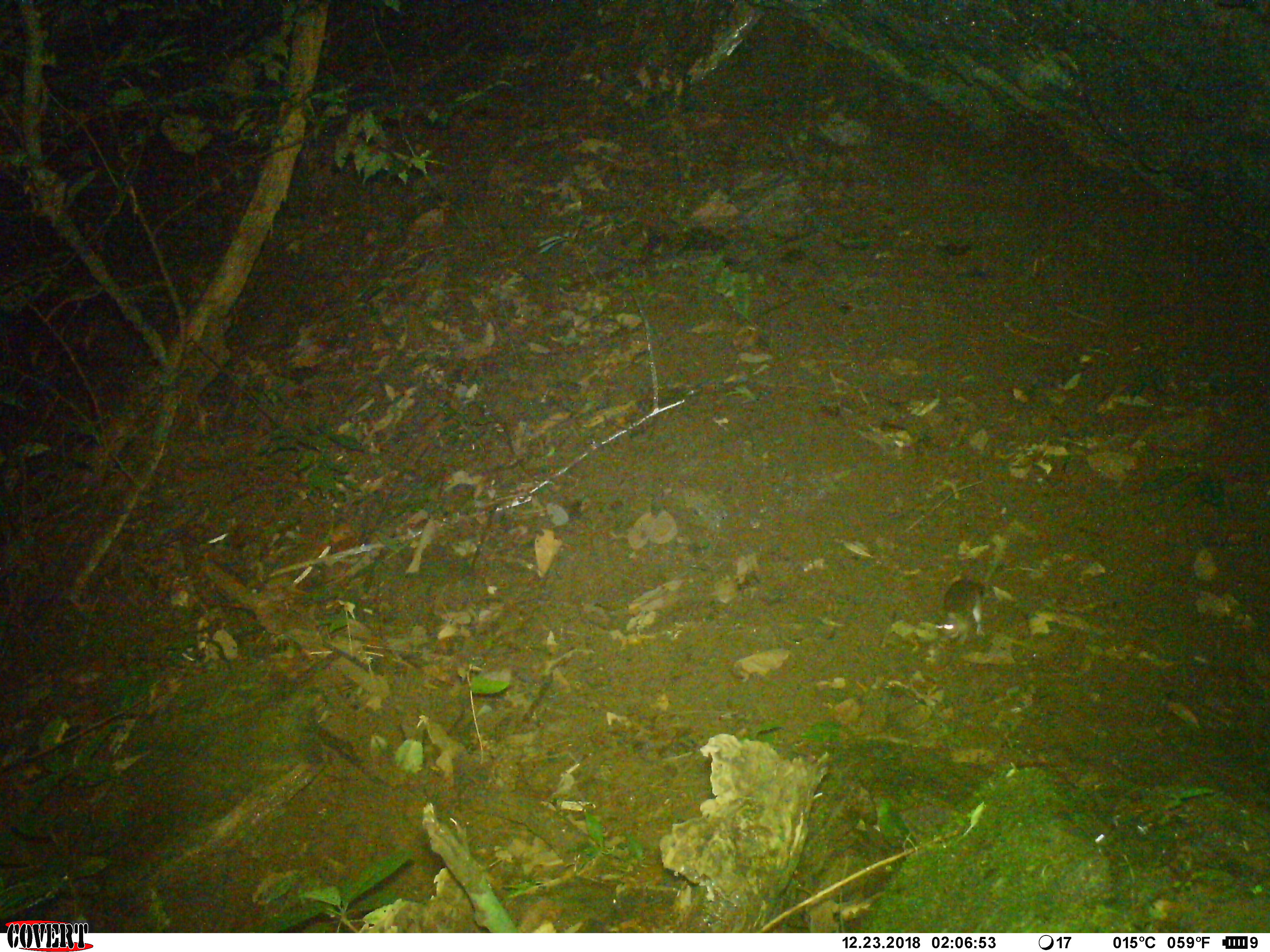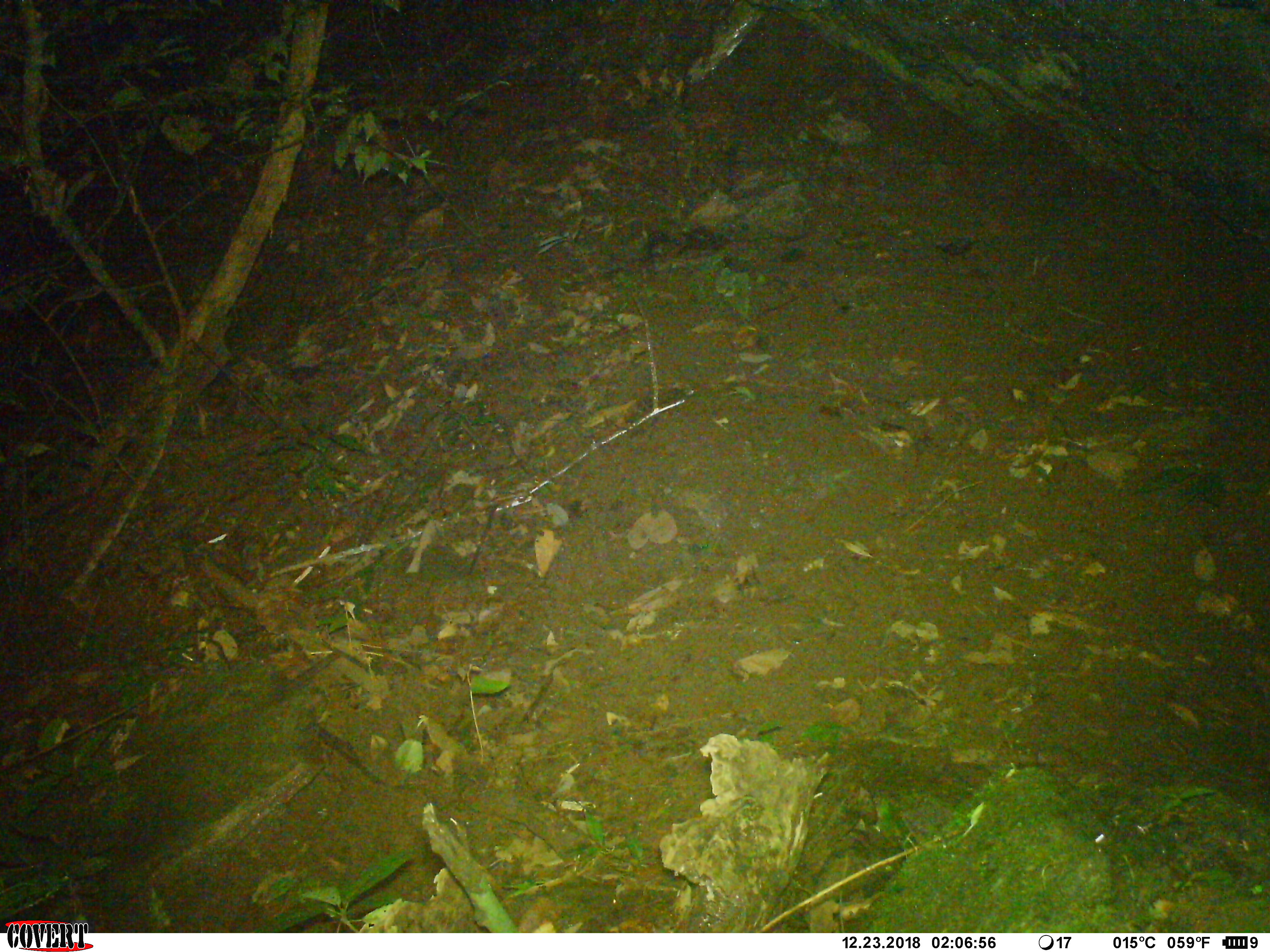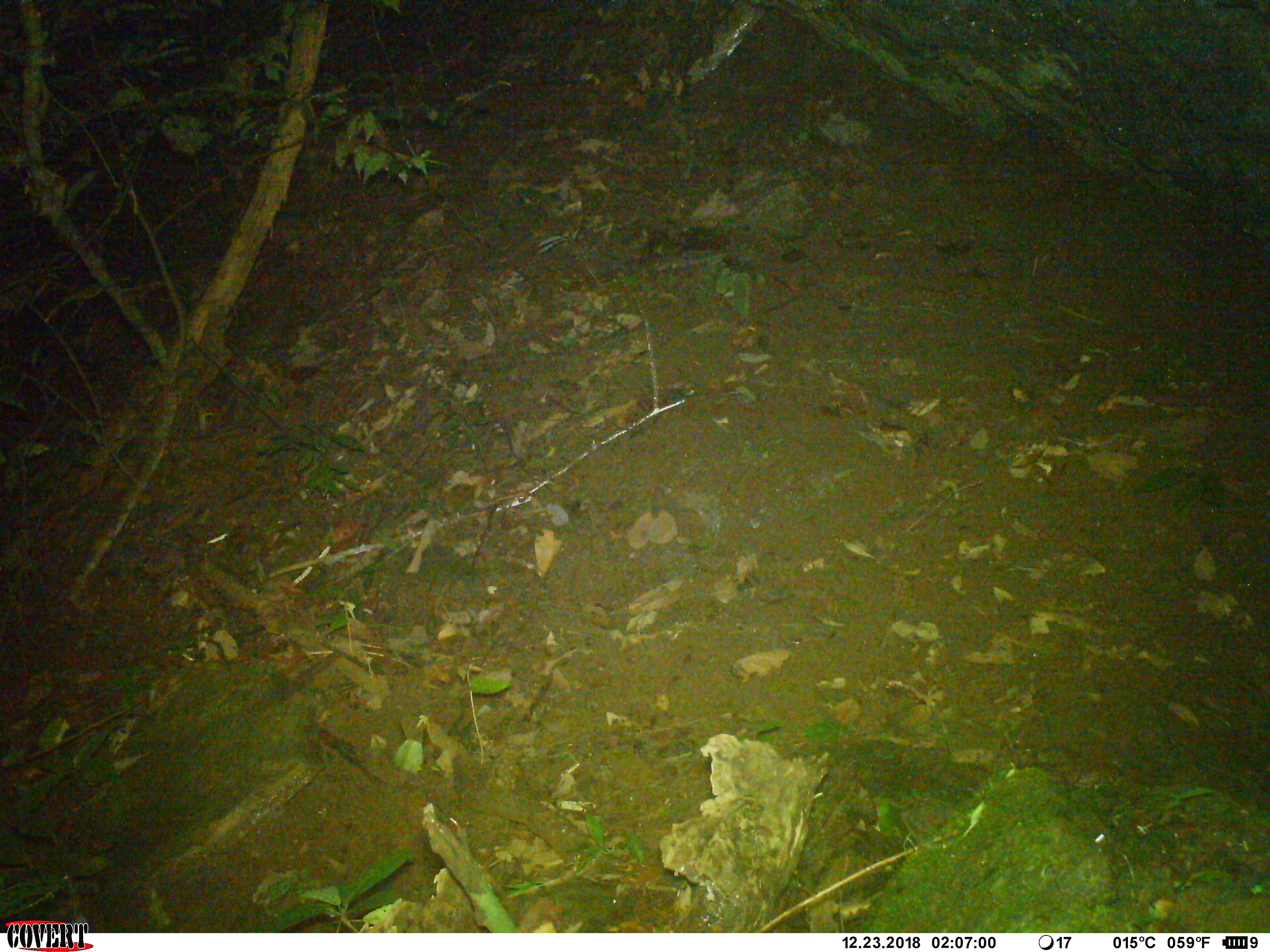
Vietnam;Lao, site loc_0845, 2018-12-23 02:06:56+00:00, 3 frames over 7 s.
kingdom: Animalia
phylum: Chordata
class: Mammalia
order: Rodentia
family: Muridae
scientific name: Muridae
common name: old-world mice and rats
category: unidentified murid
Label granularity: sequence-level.